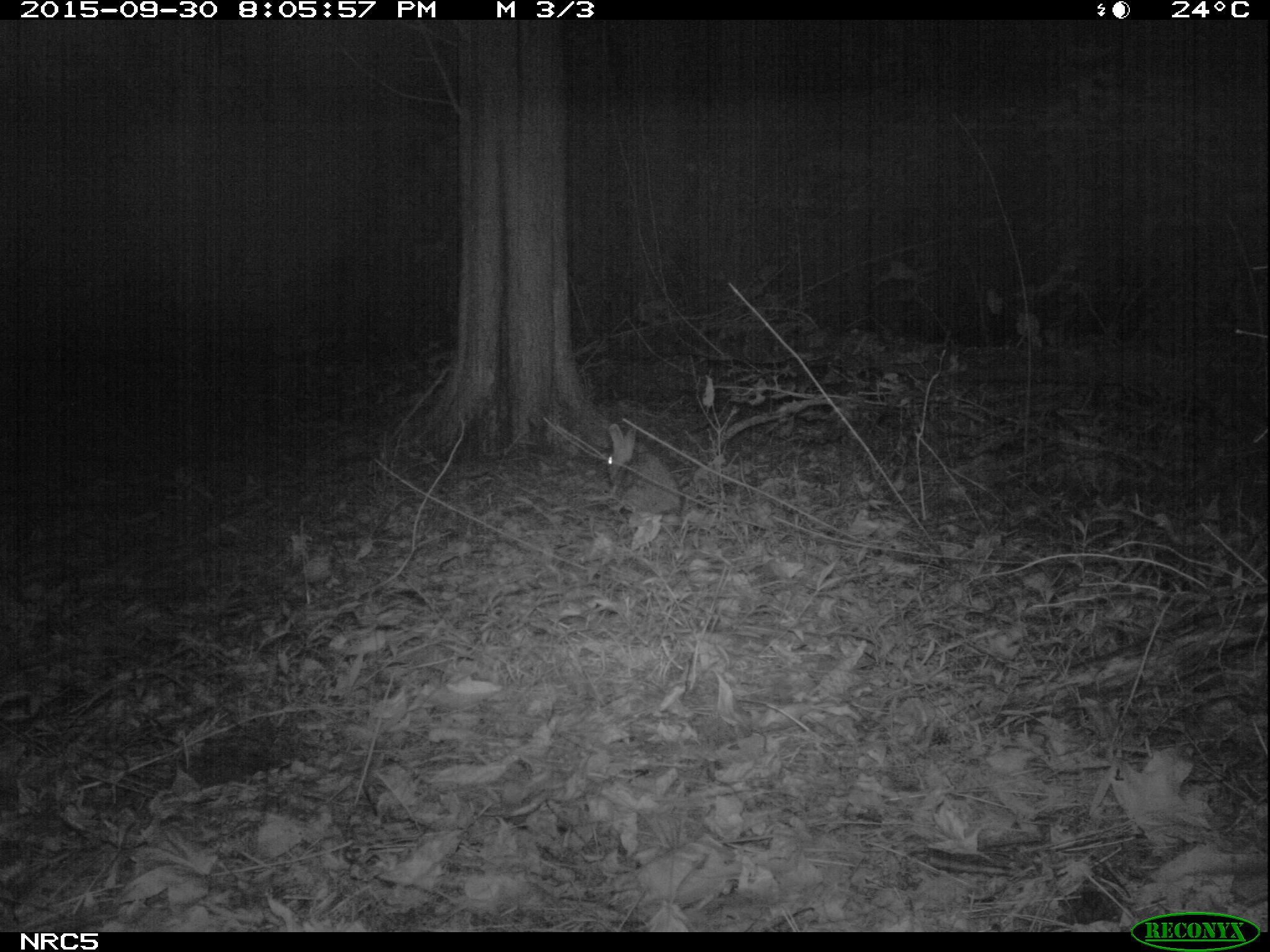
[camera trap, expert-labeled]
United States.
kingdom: Animalia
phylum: Chordata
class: Mammalia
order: Lagomorpha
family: Leporidae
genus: Sylvilagus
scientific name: Sylvilagus floridanus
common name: eastern cottontail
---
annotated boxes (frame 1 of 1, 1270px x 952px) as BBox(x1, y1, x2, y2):
Eastern Cottontail: BBox(593, 415, 686, 526)